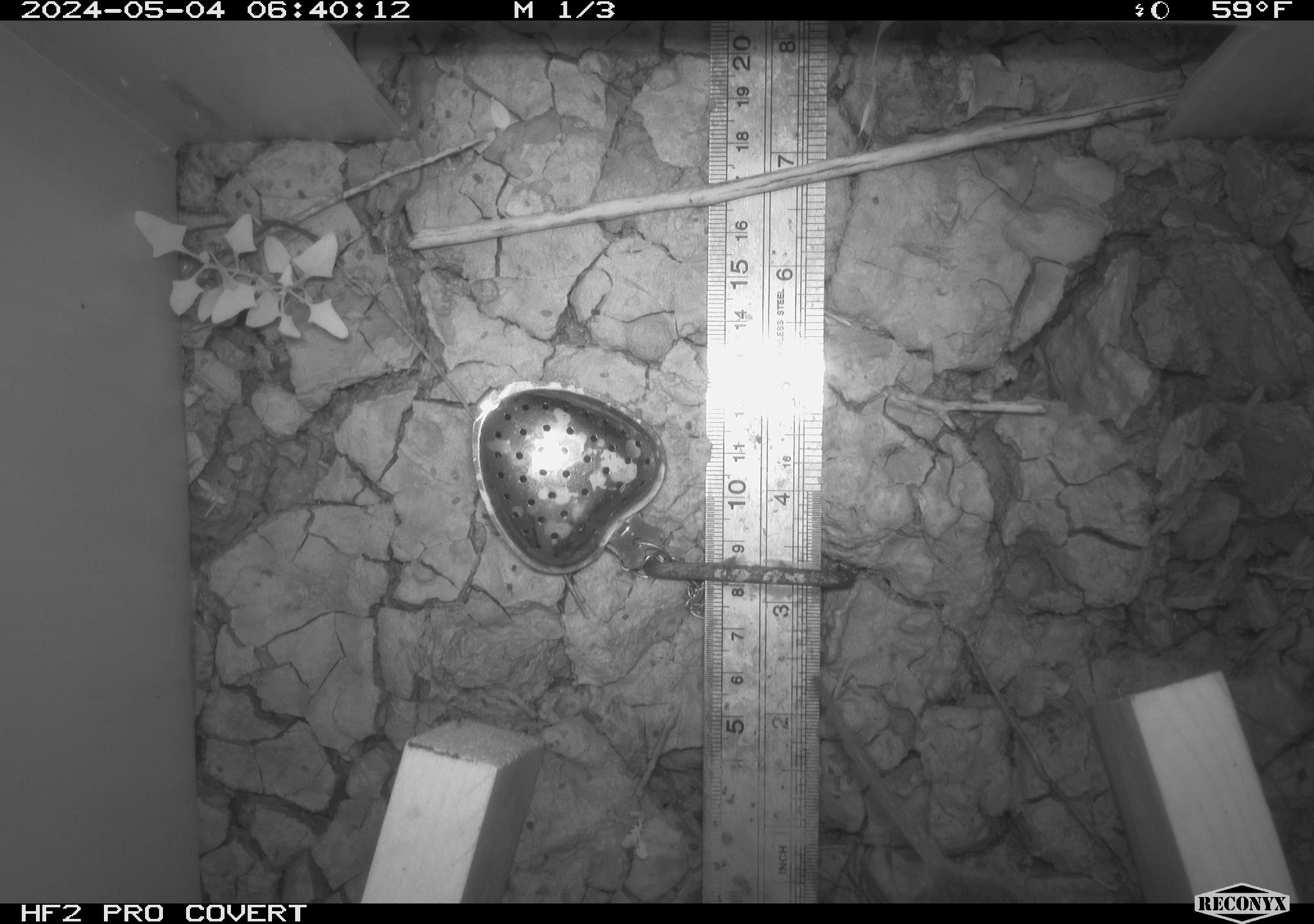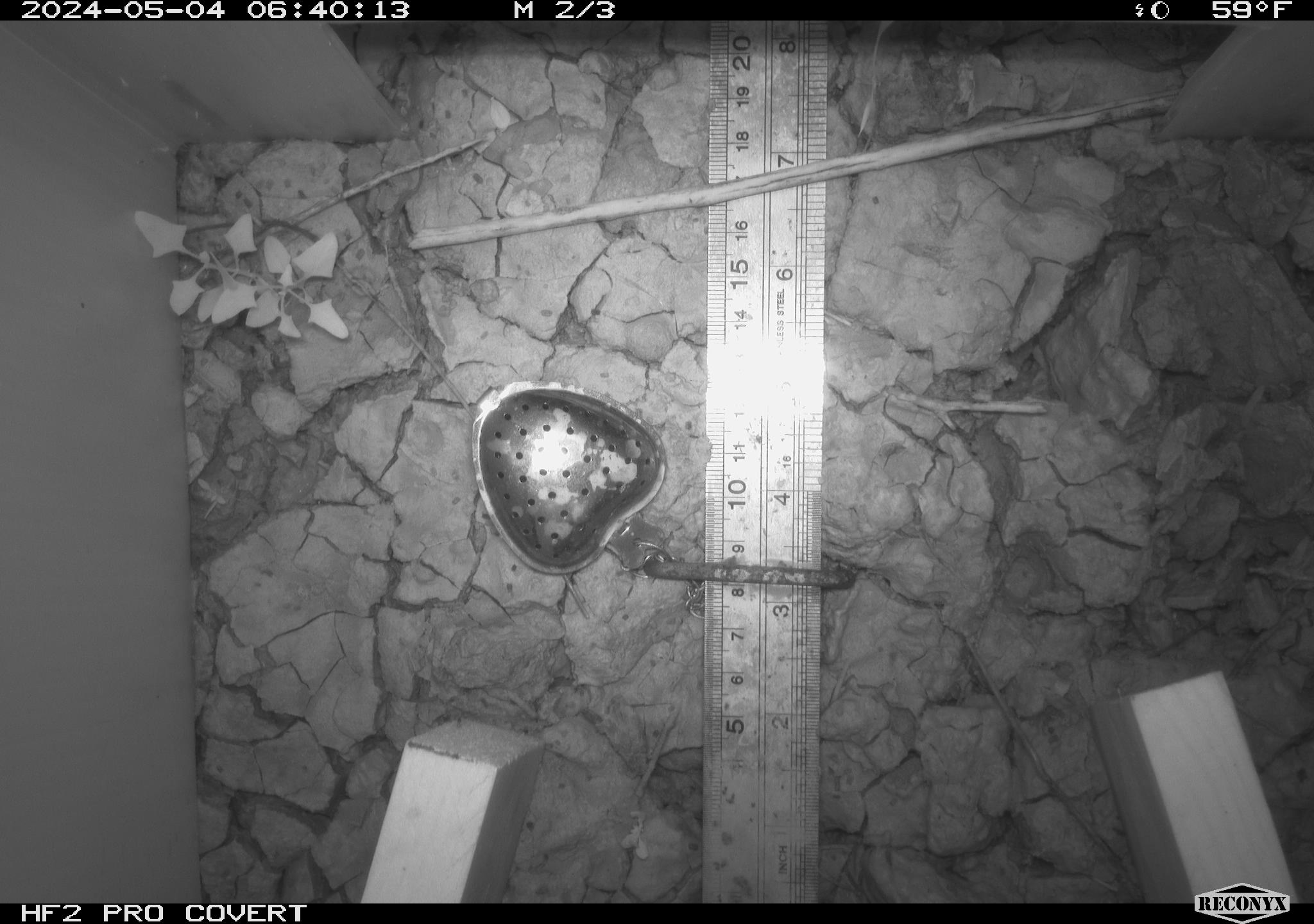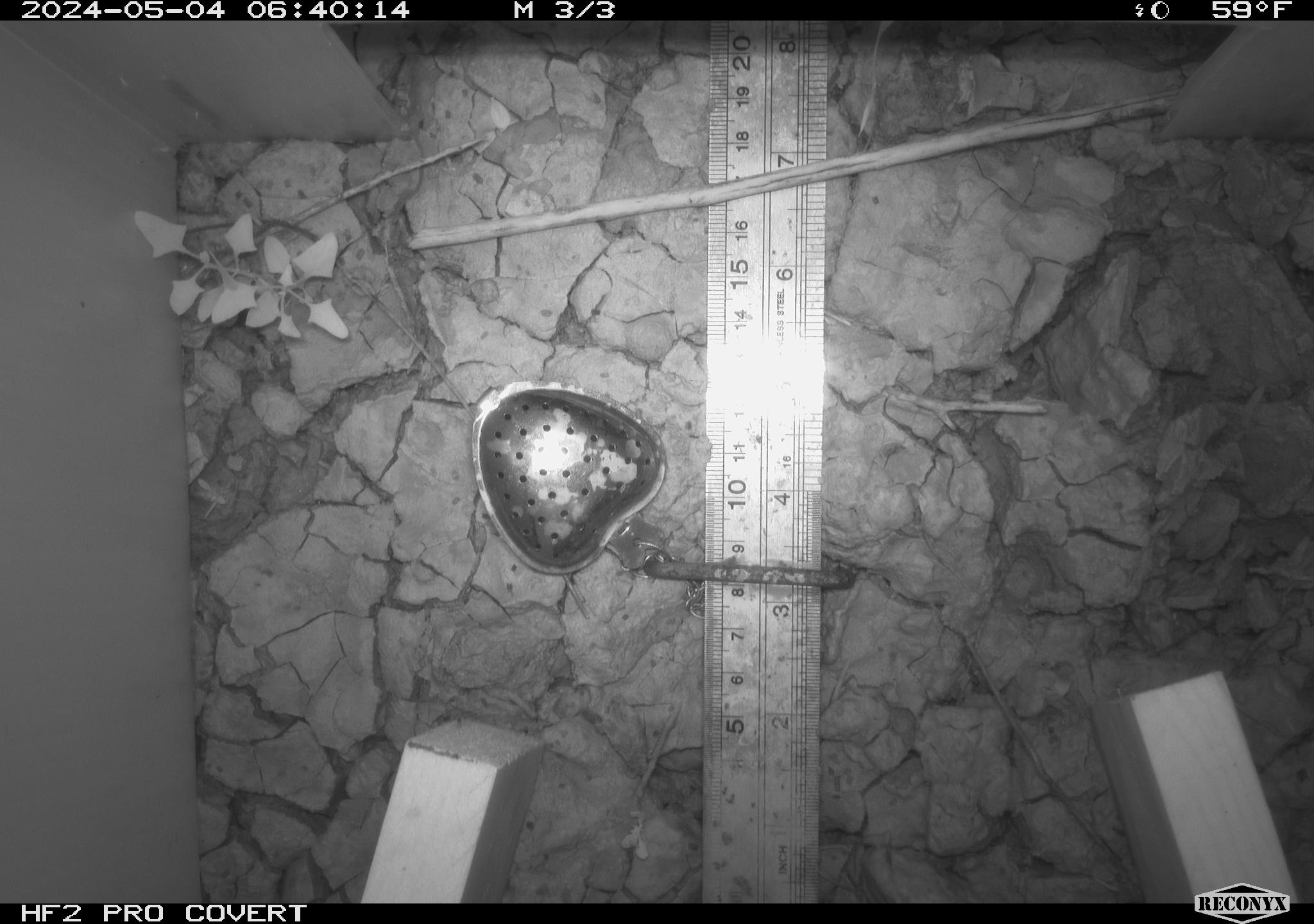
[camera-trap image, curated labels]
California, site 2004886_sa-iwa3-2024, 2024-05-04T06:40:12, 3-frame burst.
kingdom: Animalia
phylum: Chordata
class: Mammalia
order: Rodentia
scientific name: Rodentia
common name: mouse species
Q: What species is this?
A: Mouse species (Rodentia).